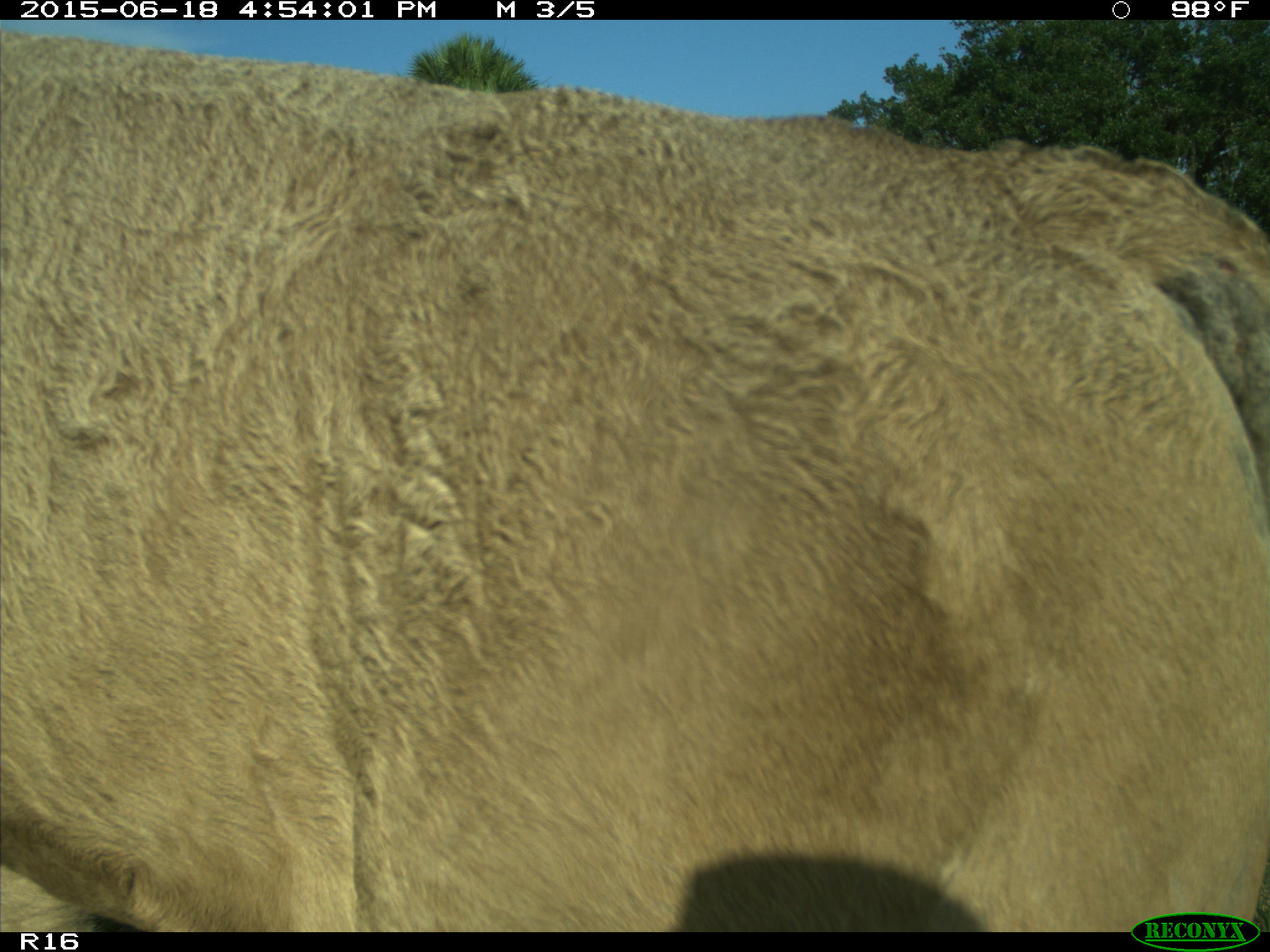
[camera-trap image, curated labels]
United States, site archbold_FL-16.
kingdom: Animalia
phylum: Chordata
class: Mammalia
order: Artiodactyla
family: Bovidae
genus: Bos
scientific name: Bos taurus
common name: domestic cow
Bos taurus (domestic cow).